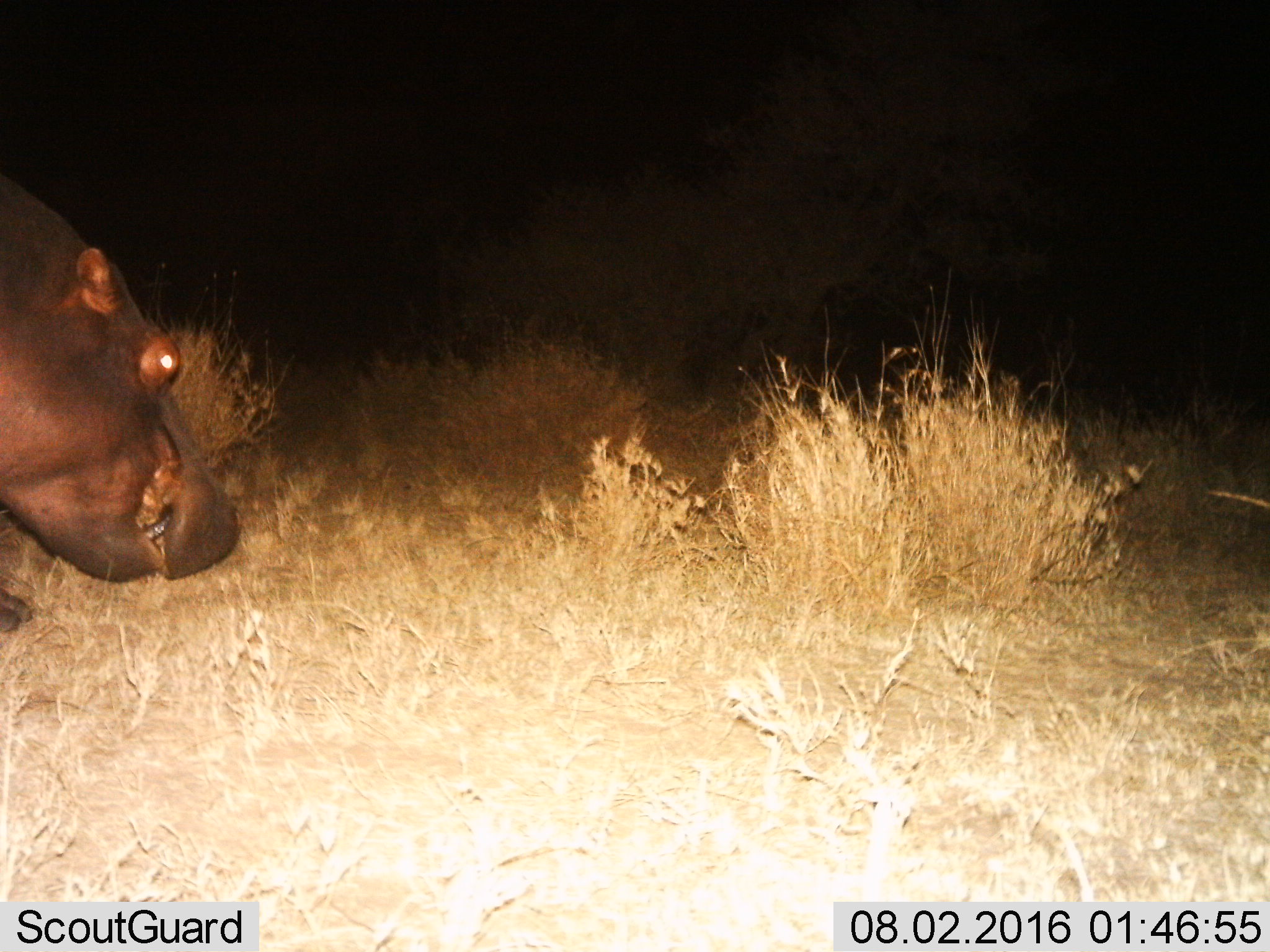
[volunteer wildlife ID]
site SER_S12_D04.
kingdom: Animalia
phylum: Chordata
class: Mammalia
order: Artiodactyla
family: Hippopotamidae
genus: Hippopotamus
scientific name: Hippopotamus amphibius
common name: hippopotamus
Hippopotamus (Hippopotamus amphibius), count 1. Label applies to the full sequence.